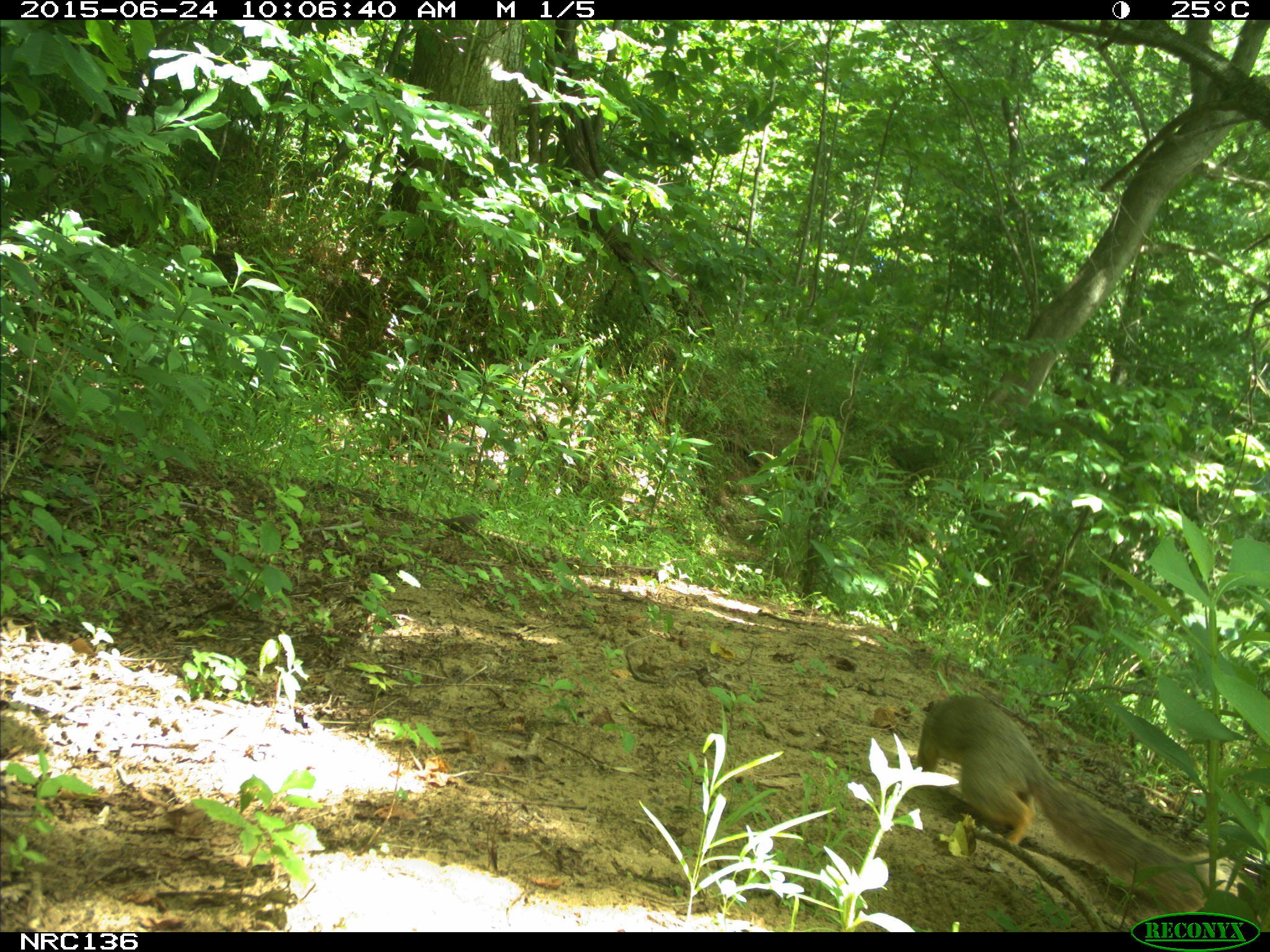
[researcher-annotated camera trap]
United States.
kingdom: Animalia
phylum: Chordata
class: Mammalia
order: Rodentia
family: Sciuridae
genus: Sciurus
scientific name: Sciurus niger cinereus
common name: eastern fox squirrel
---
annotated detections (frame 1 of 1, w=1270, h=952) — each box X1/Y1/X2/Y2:
Eastern Fox Squirrel: 914/689/1216/920